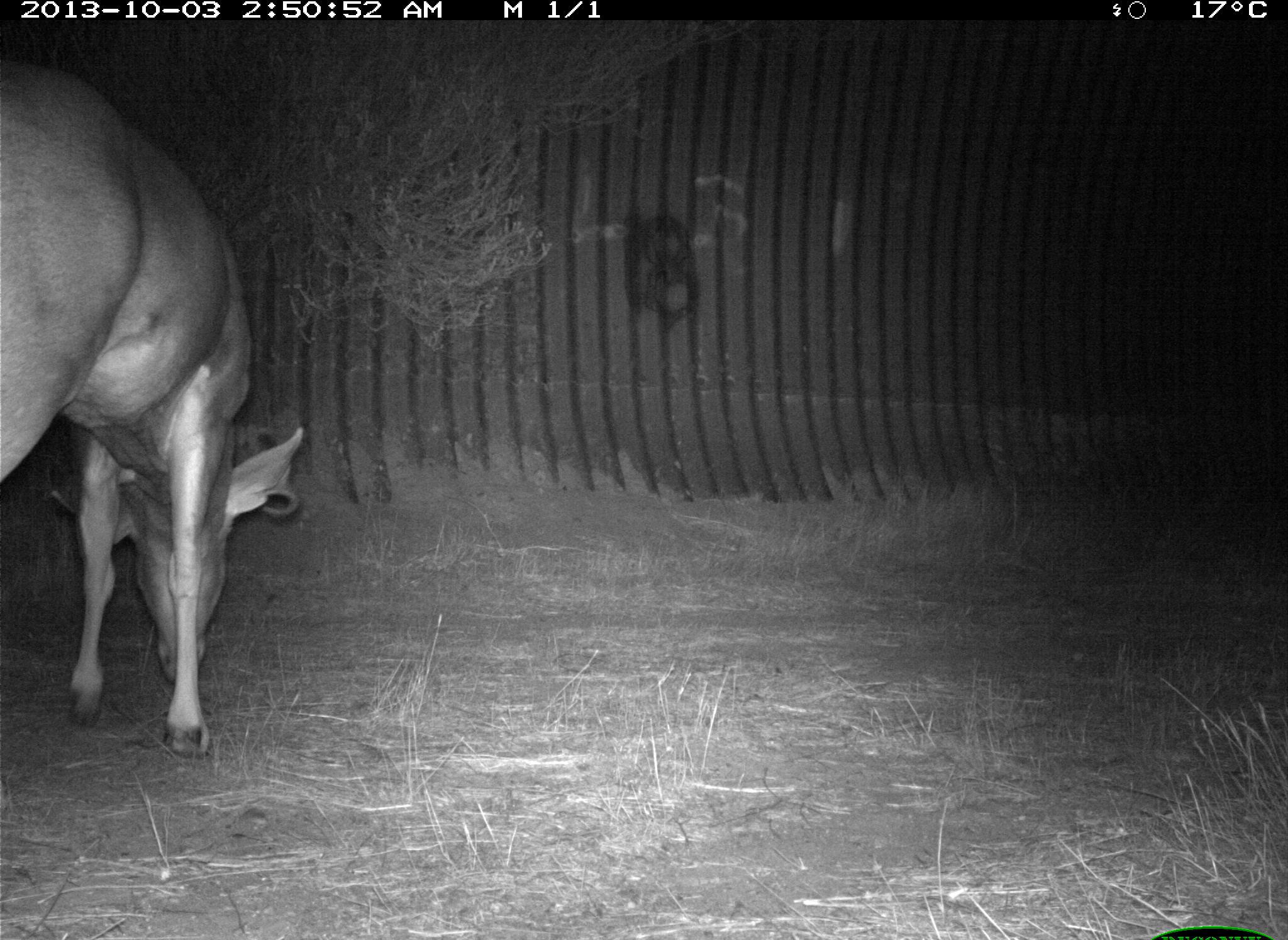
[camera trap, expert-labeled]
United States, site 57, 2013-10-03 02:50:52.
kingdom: Animalia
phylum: Chordata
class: Mammalia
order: Artiodactyla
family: Cervidae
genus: Odocoileus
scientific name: Odocoileus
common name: deer